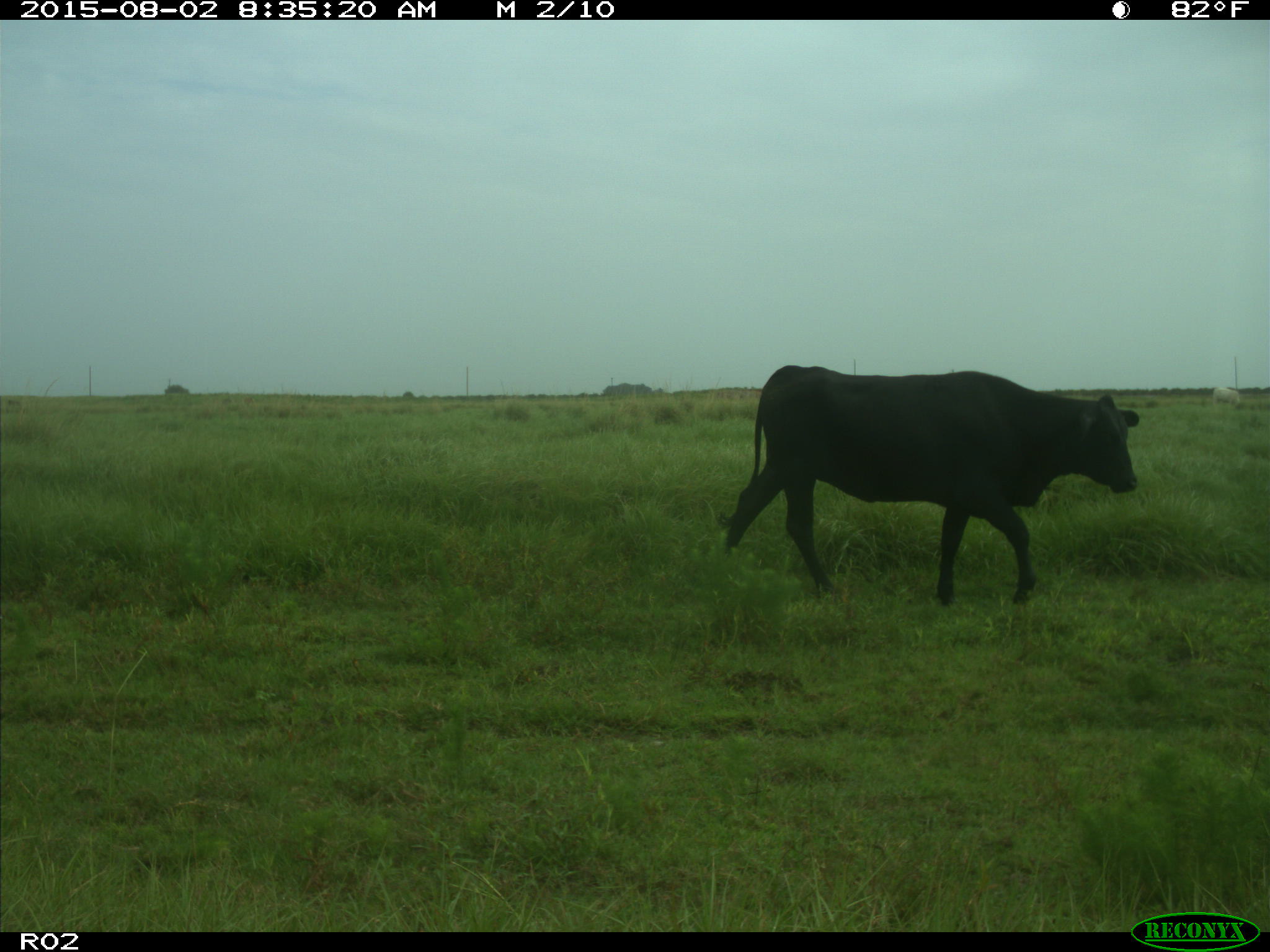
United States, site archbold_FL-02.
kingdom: Animalia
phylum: Chordata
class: Mammalia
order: Artiodactyla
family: Bovidae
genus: Bos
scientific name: Bos taurus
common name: domestic cow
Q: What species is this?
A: Bos taurus (domestic cow).